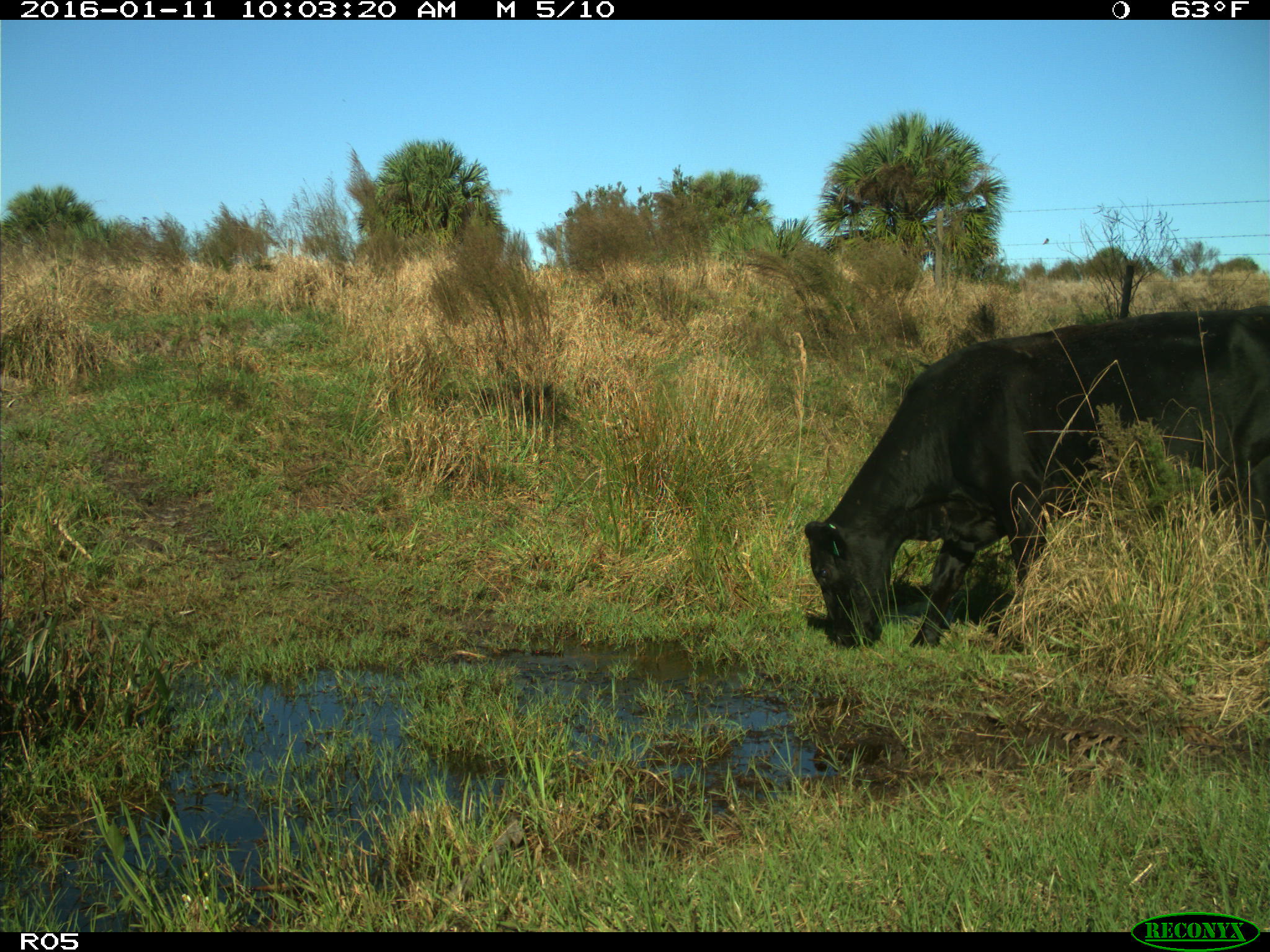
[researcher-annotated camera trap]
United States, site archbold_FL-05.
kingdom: Animalia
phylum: Chordata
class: Mammalia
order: Artiodactyla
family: Bovidae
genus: Bos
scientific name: Bos taurus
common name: domestic cow